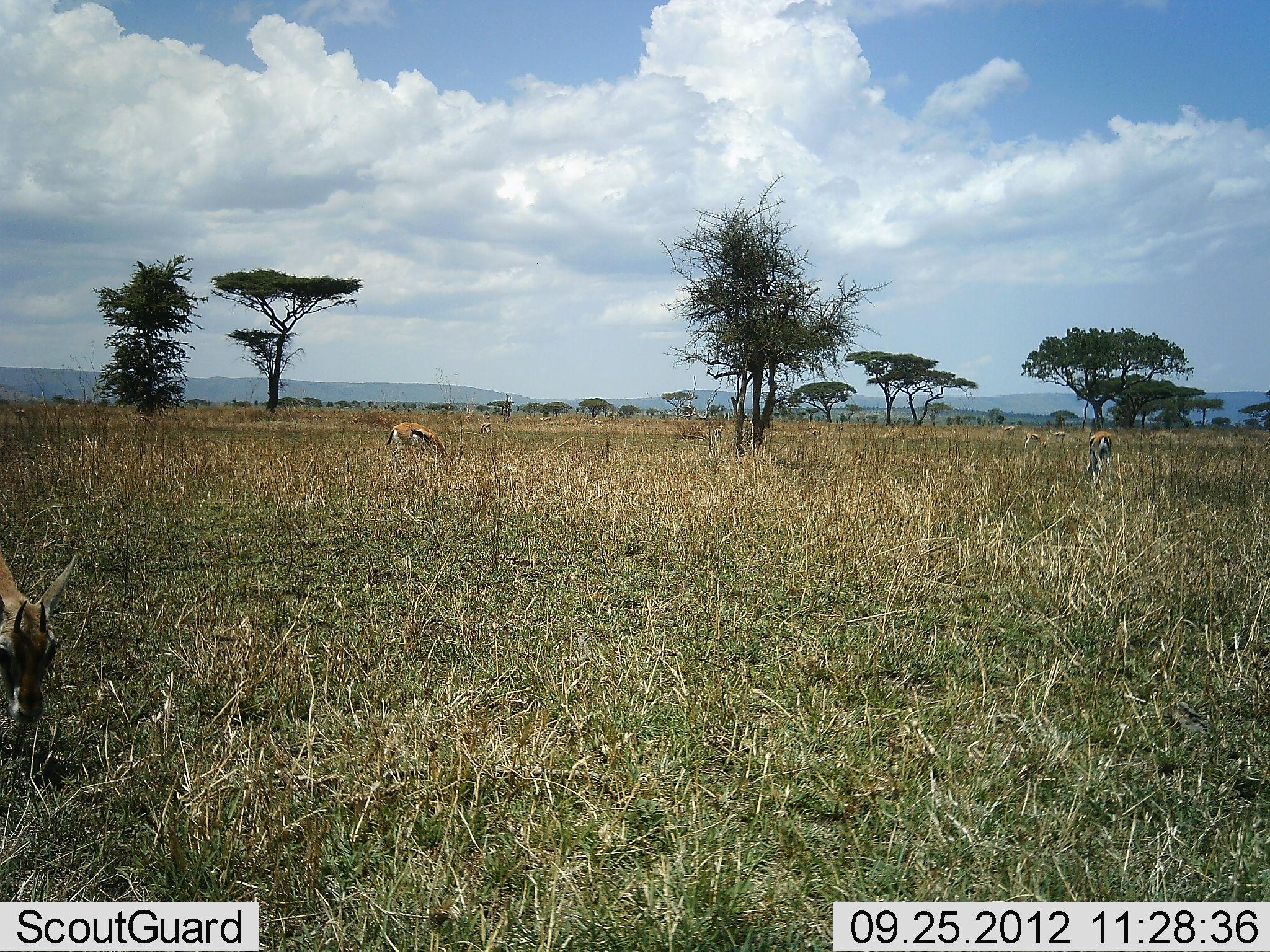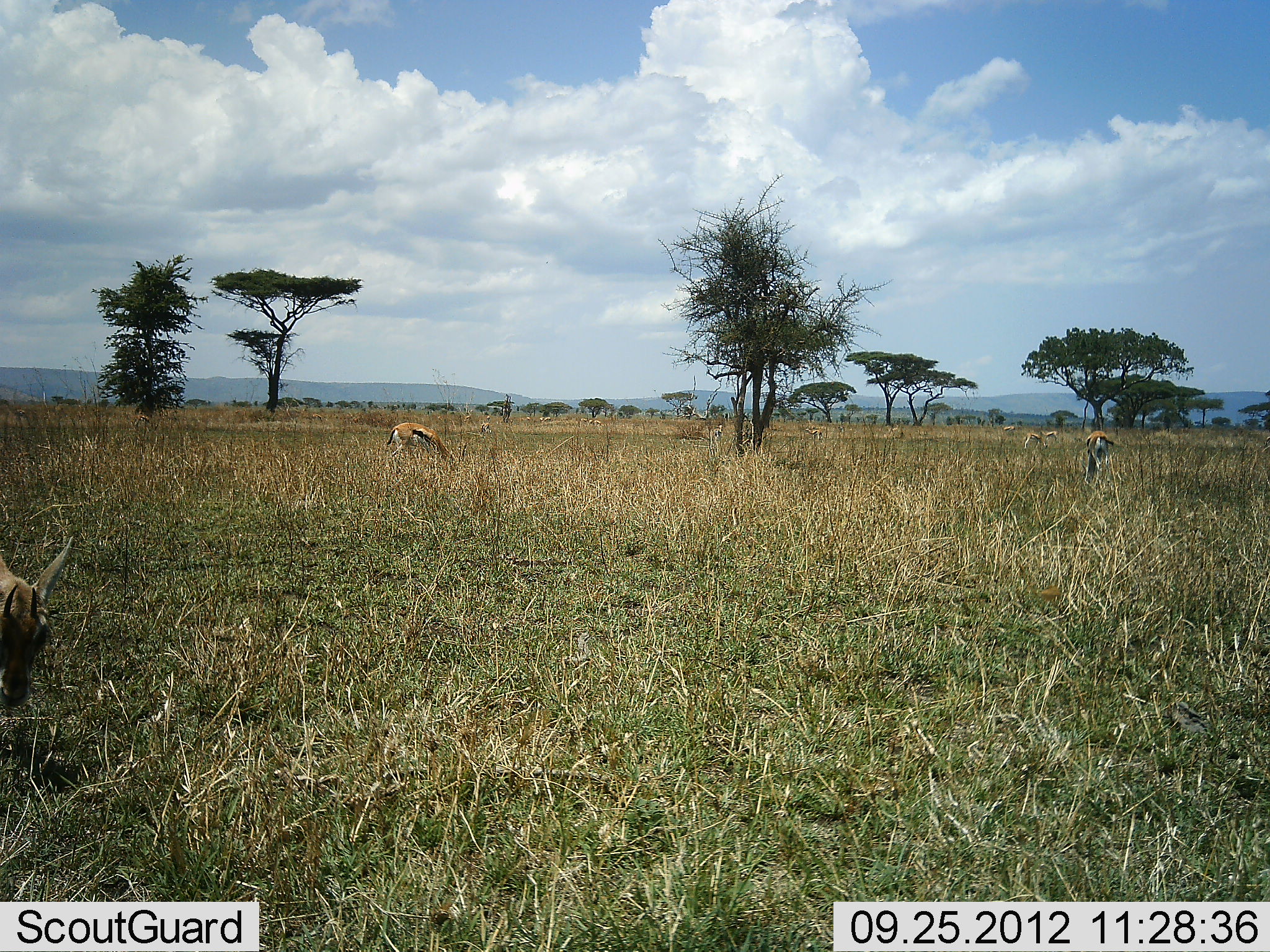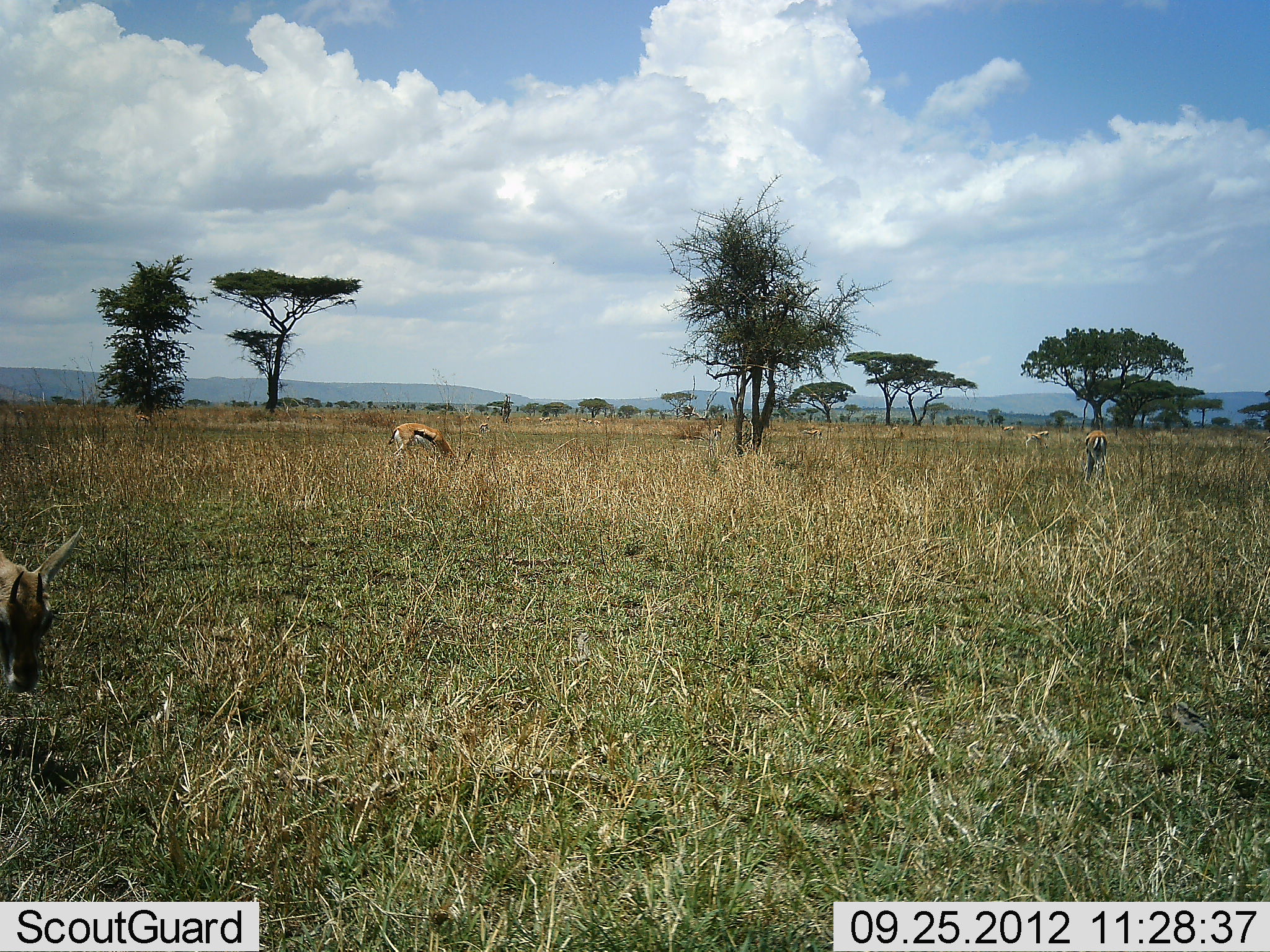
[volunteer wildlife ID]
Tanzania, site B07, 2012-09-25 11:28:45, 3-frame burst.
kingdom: Animalia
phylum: Chordata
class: Mammalia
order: Artiodactyla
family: Bovidae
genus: Eudorcas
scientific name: Eudorcas thomsonii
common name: thomson's gazelle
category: gazellethomsons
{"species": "gazellethomsons (thomson's gazelle) (Eudorcas thomsonii)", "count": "3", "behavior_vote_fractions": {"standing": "30%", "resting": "0%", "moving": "10%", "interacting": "0%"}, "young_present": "0%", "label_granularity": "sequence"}